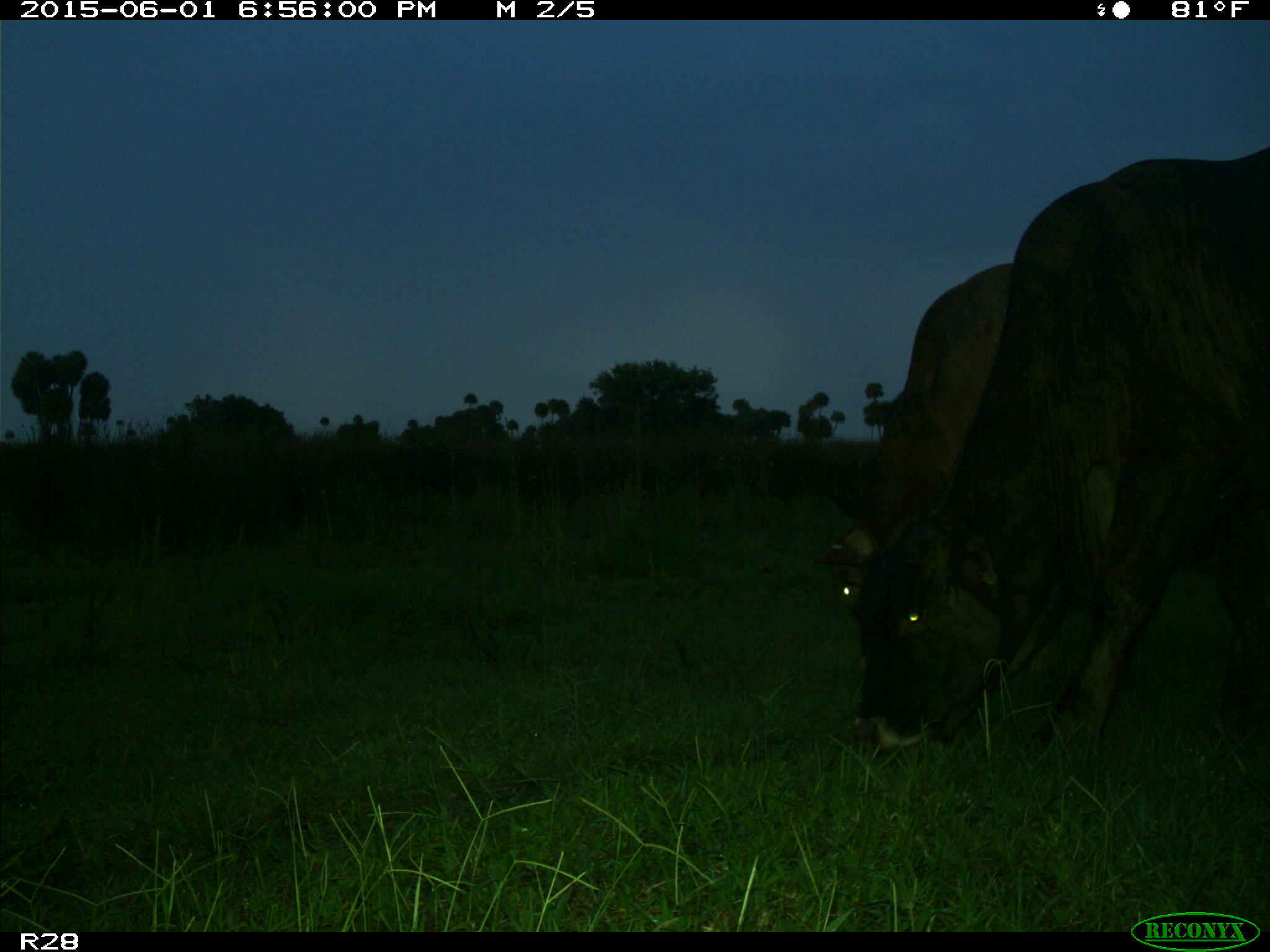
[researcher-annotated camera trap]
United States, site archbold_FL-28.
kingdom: Animalia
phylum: Chordata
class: Mammalia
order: Artiodactyla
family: Bovidae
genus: Bos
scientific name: Bos taurus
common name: domestic cow